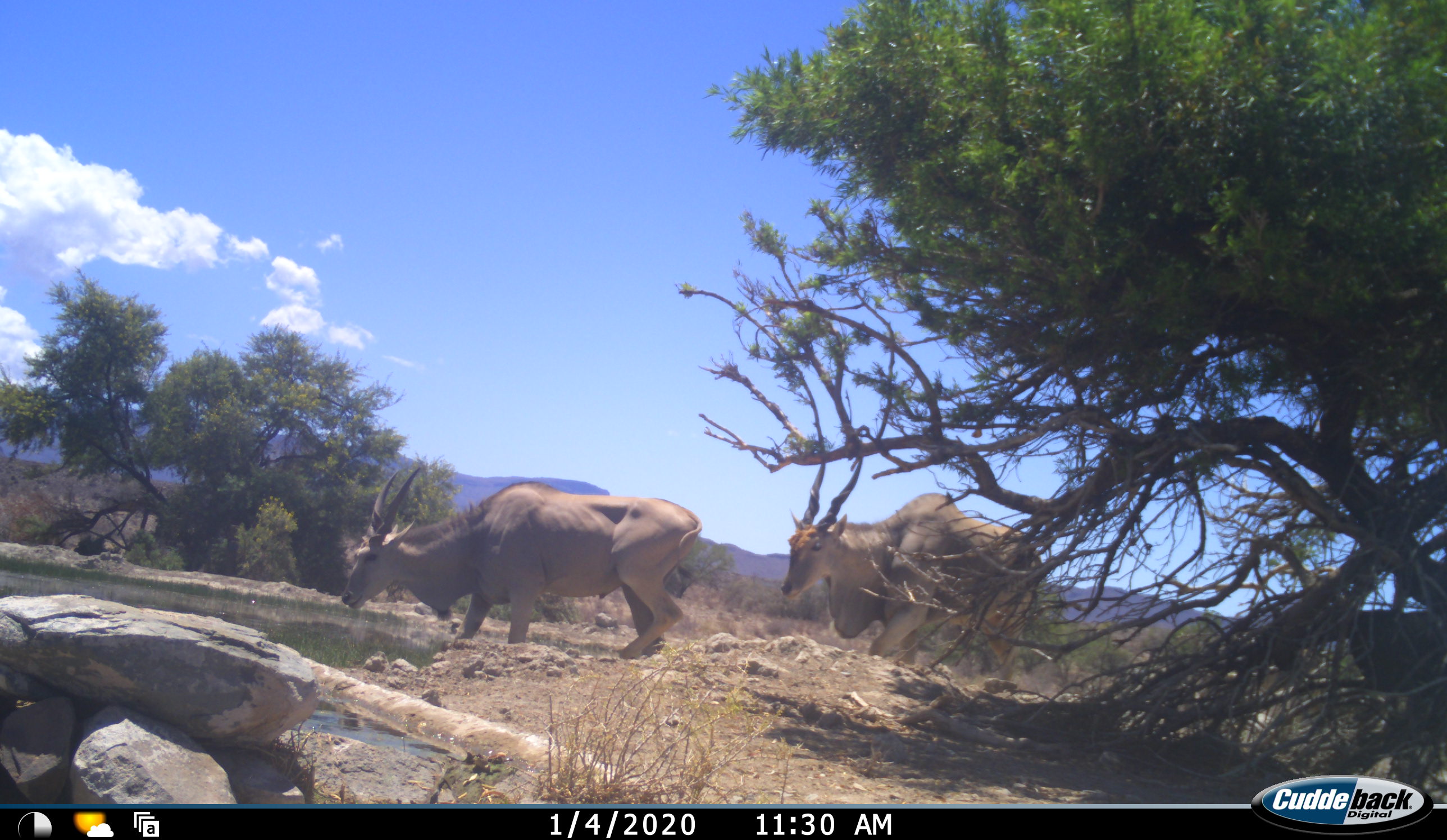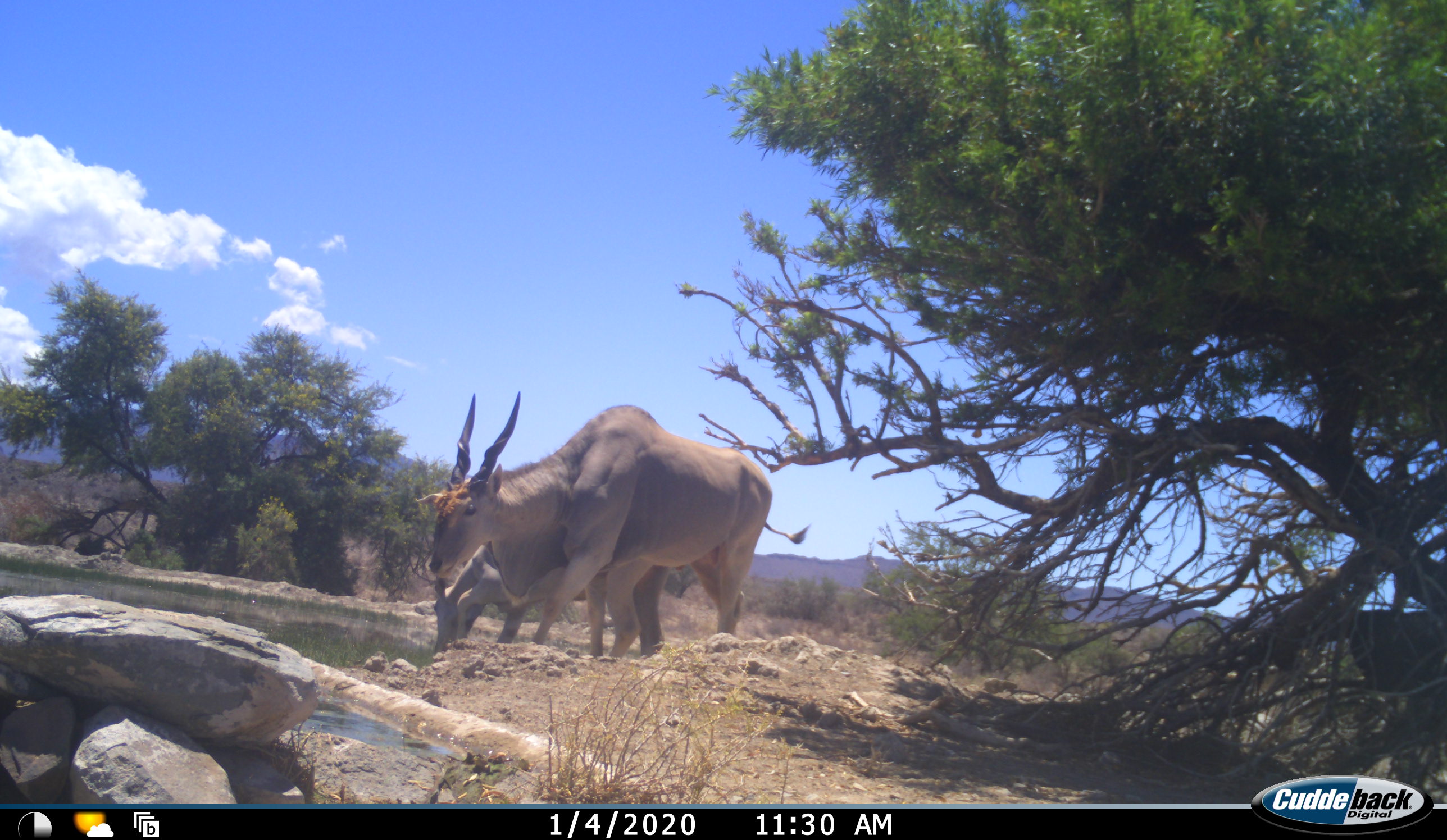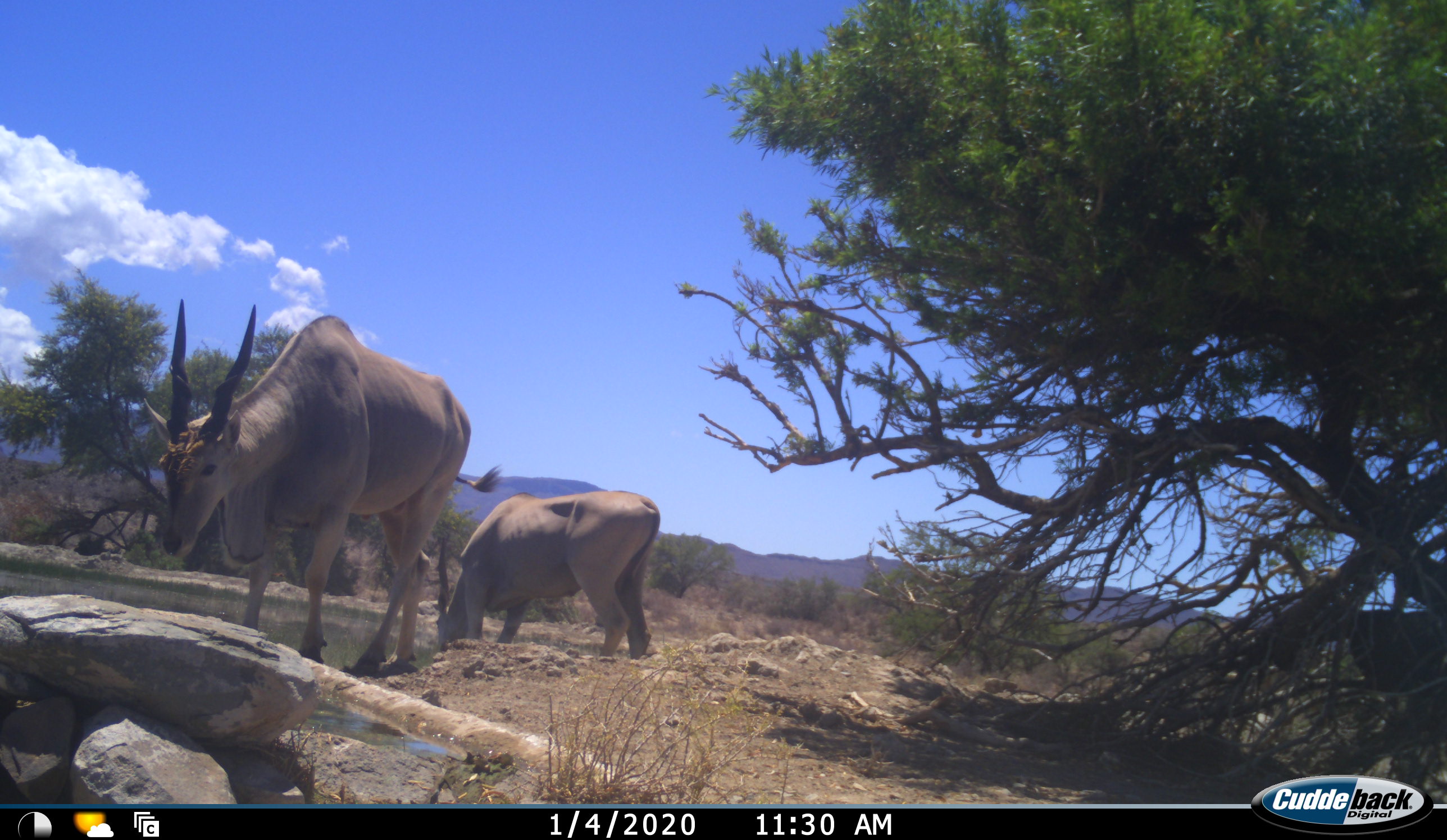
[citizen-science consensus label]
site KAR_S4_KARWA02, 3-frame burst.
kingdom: Animalia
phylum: Chordata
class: Mammalia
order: Artiodactyla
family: Bovidae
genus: Tragelaphus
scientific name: Tragelaphus oryx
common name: eland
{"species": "eland (Tragelaphus oryx)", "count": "2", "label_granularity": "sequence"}